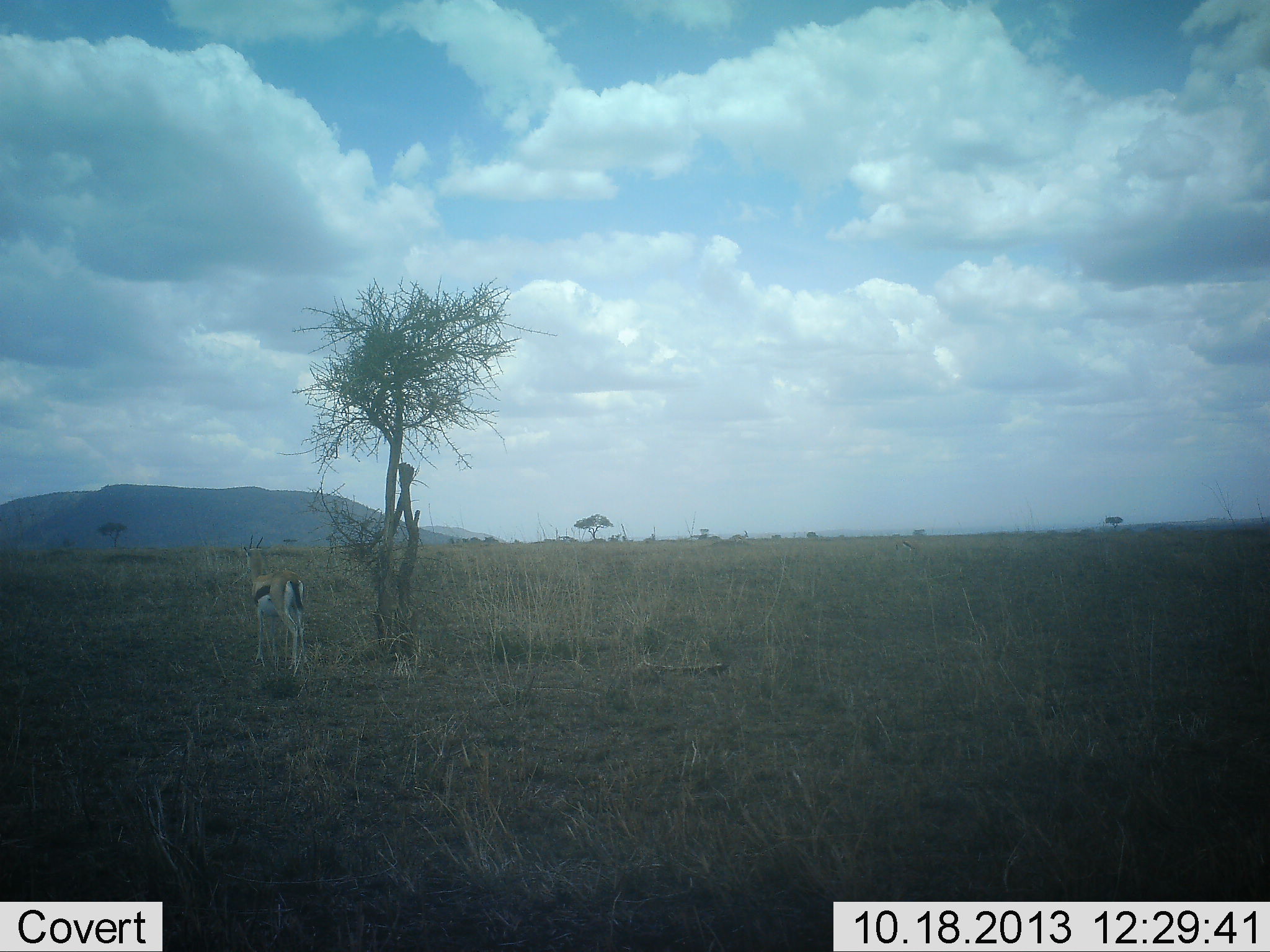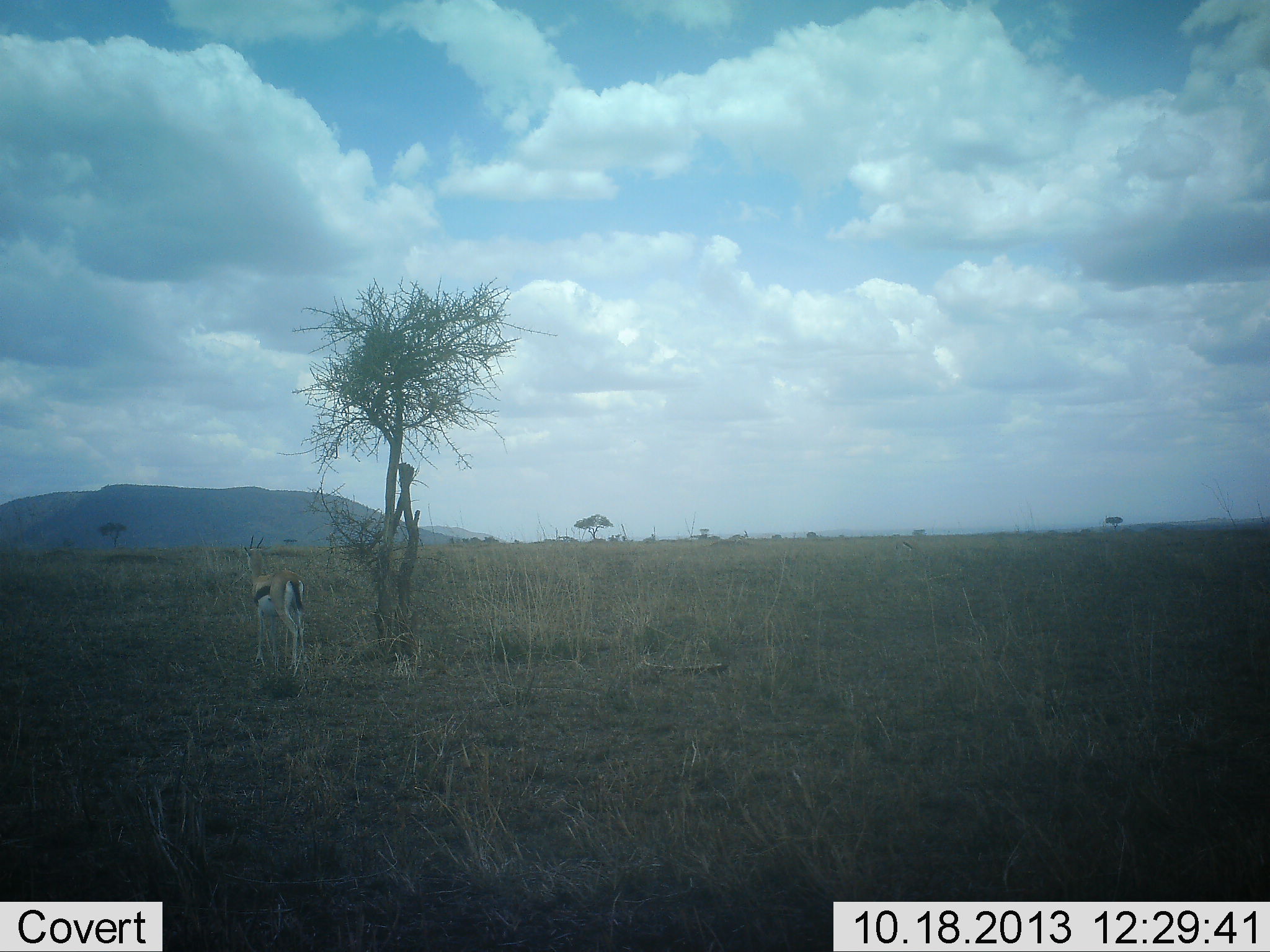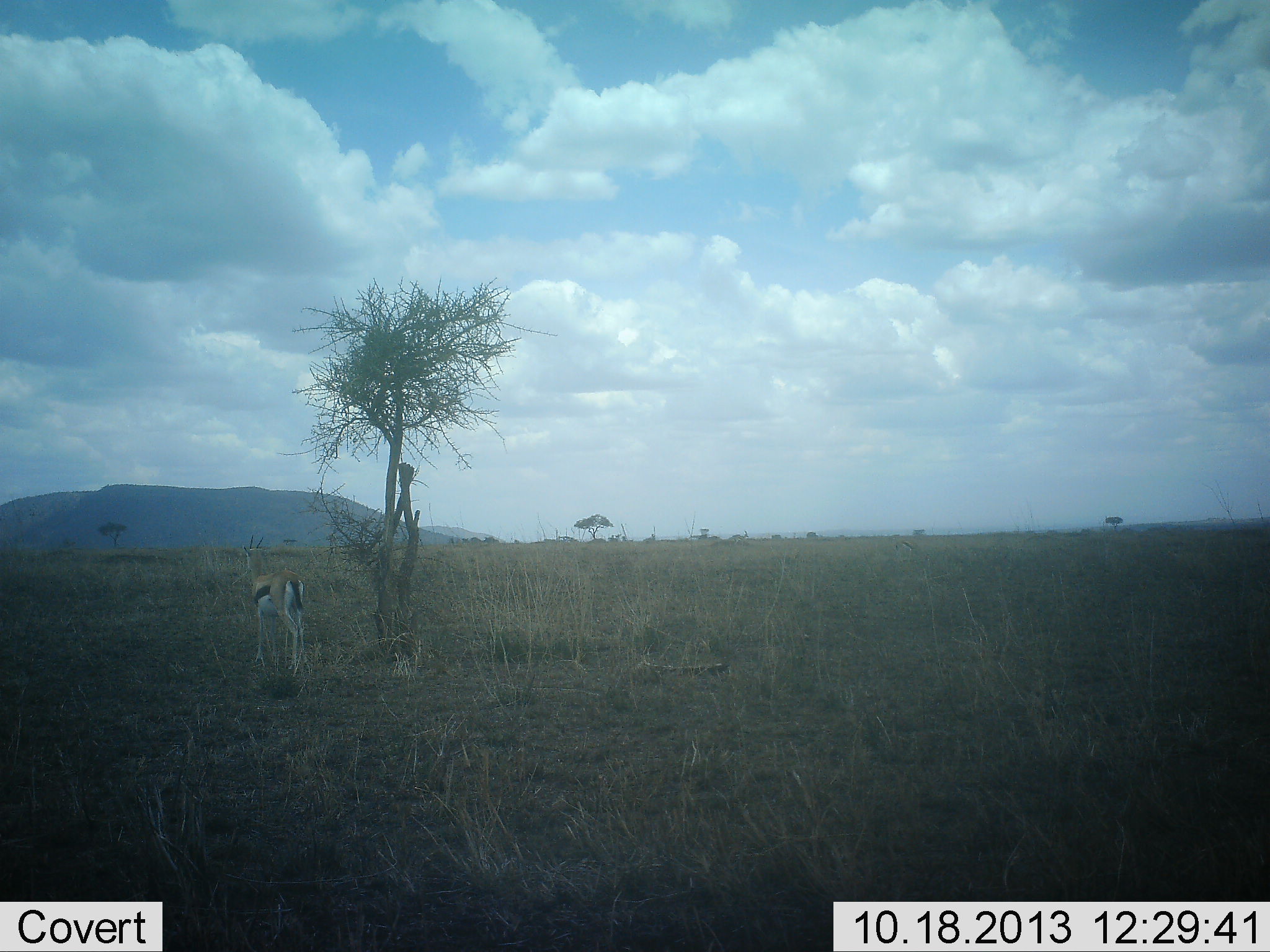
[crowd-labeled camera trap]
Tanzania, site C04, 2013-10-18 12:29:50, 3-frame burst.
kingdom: Animalia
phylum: Chordata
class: Mammalia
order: Artiodactyla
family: Bovidae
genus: Eudorcas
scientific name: Eudorcas thomsonii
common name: thomson's gazelle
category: gazellethomsons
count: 1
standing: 80%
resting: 0%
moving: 10%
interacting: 0%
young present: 0%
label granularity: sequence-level